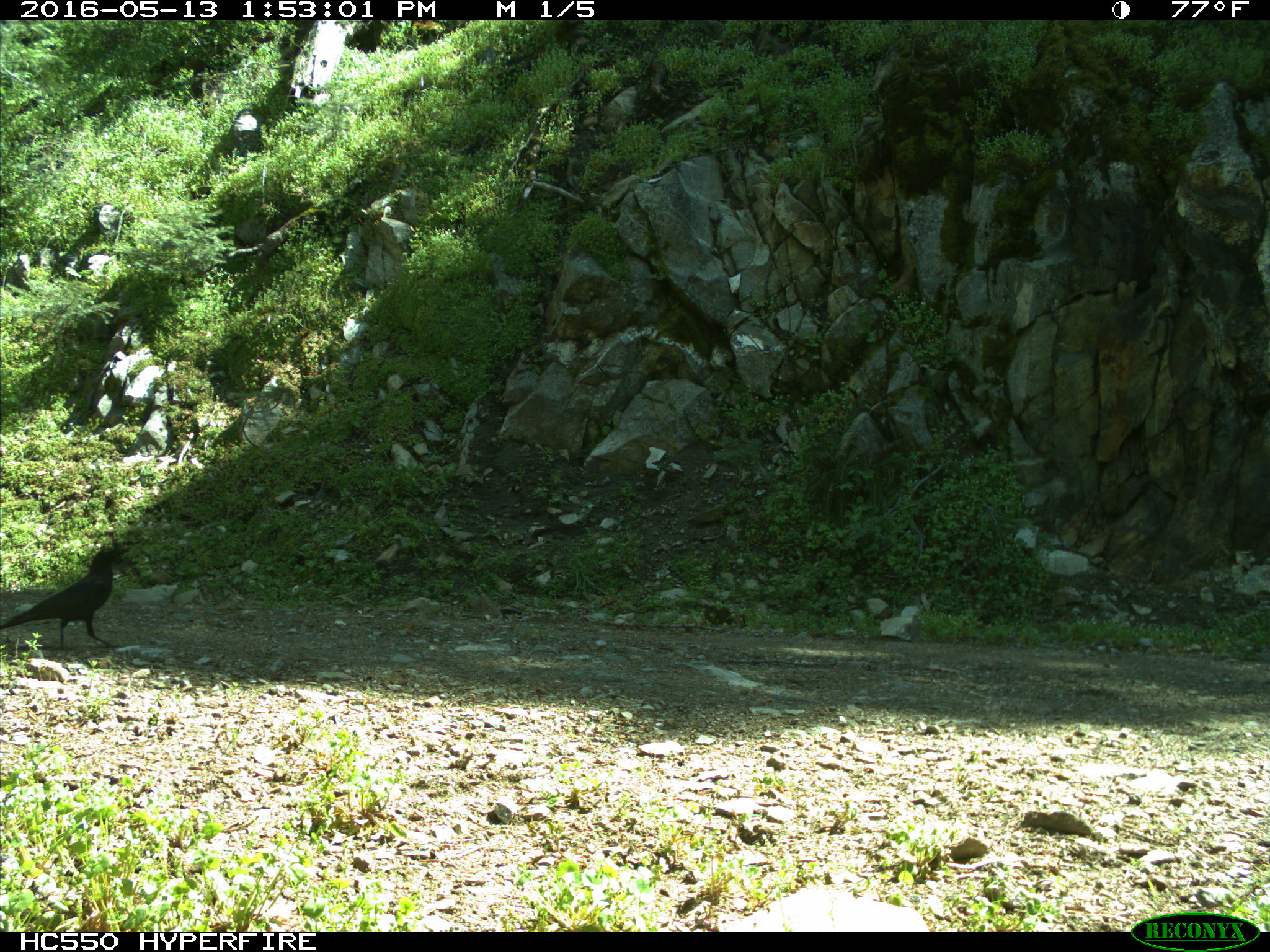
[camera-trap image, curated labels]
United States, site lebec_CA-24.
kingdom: Animalia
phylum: Chordata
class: Aves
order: Passeriformes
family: Corvidae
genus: Corvus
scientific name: Corvus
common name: crows and ravens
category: unidentified corvus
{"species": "unidentified corvus (crows and ravens) (Corvus)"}